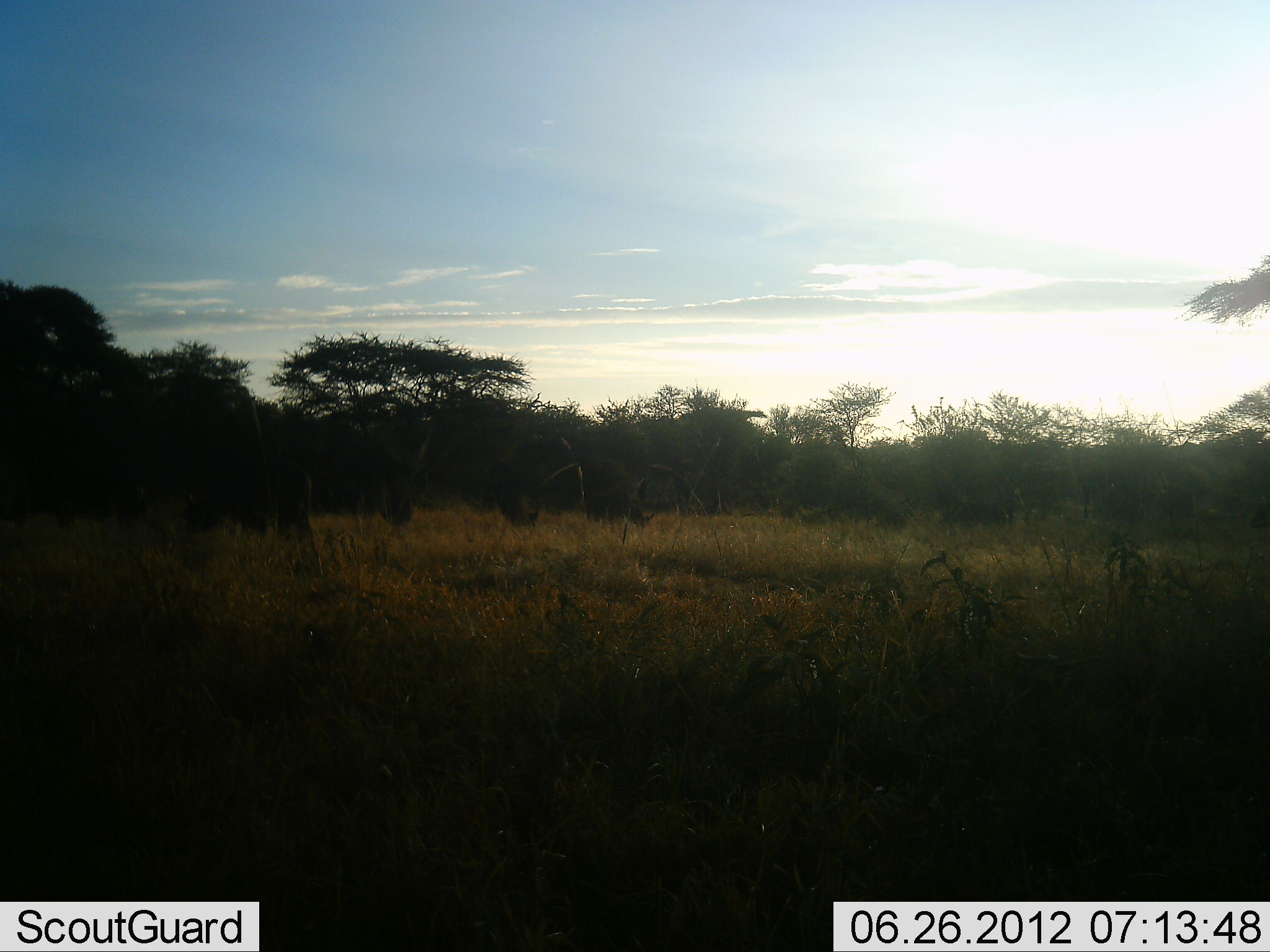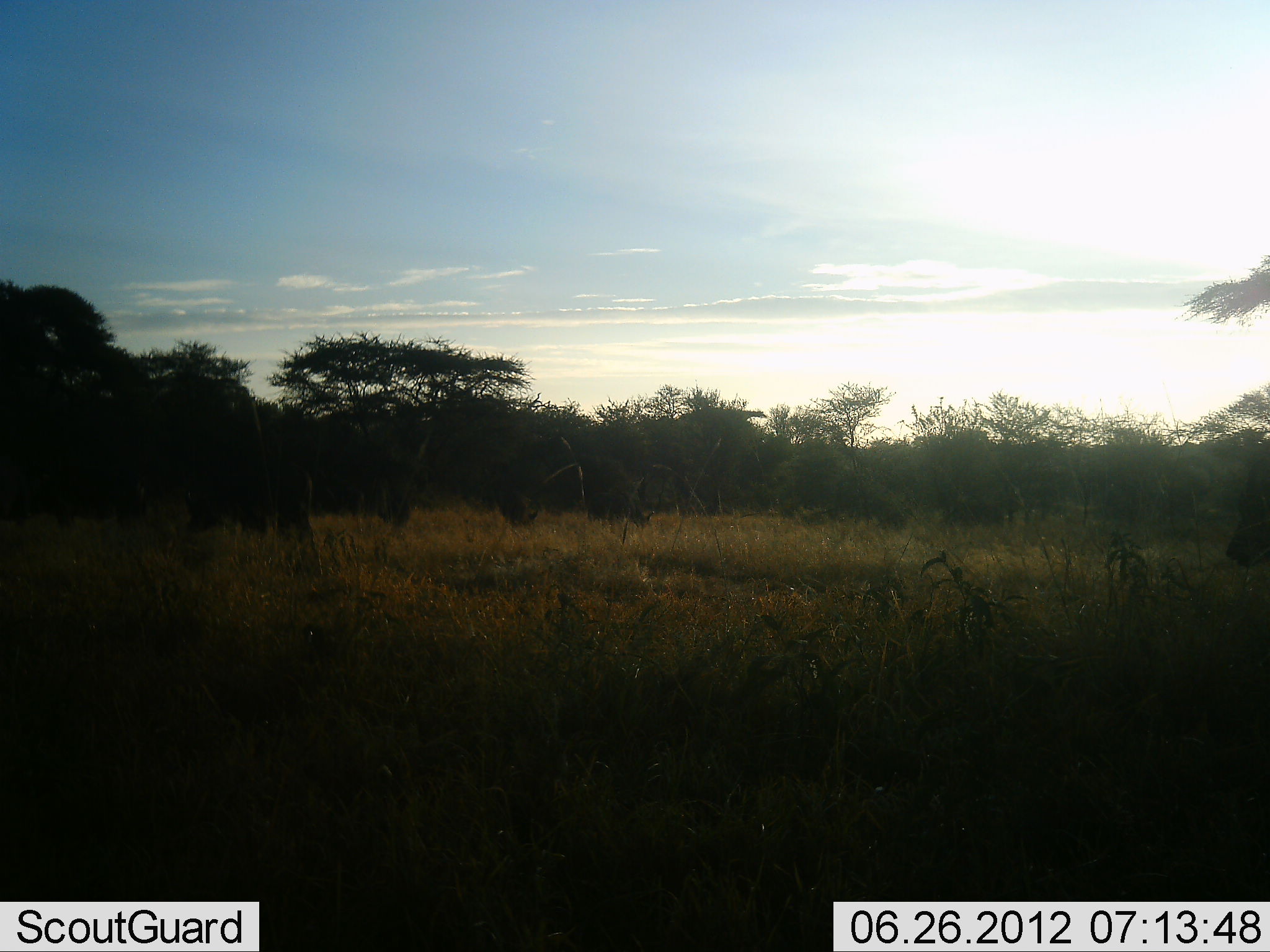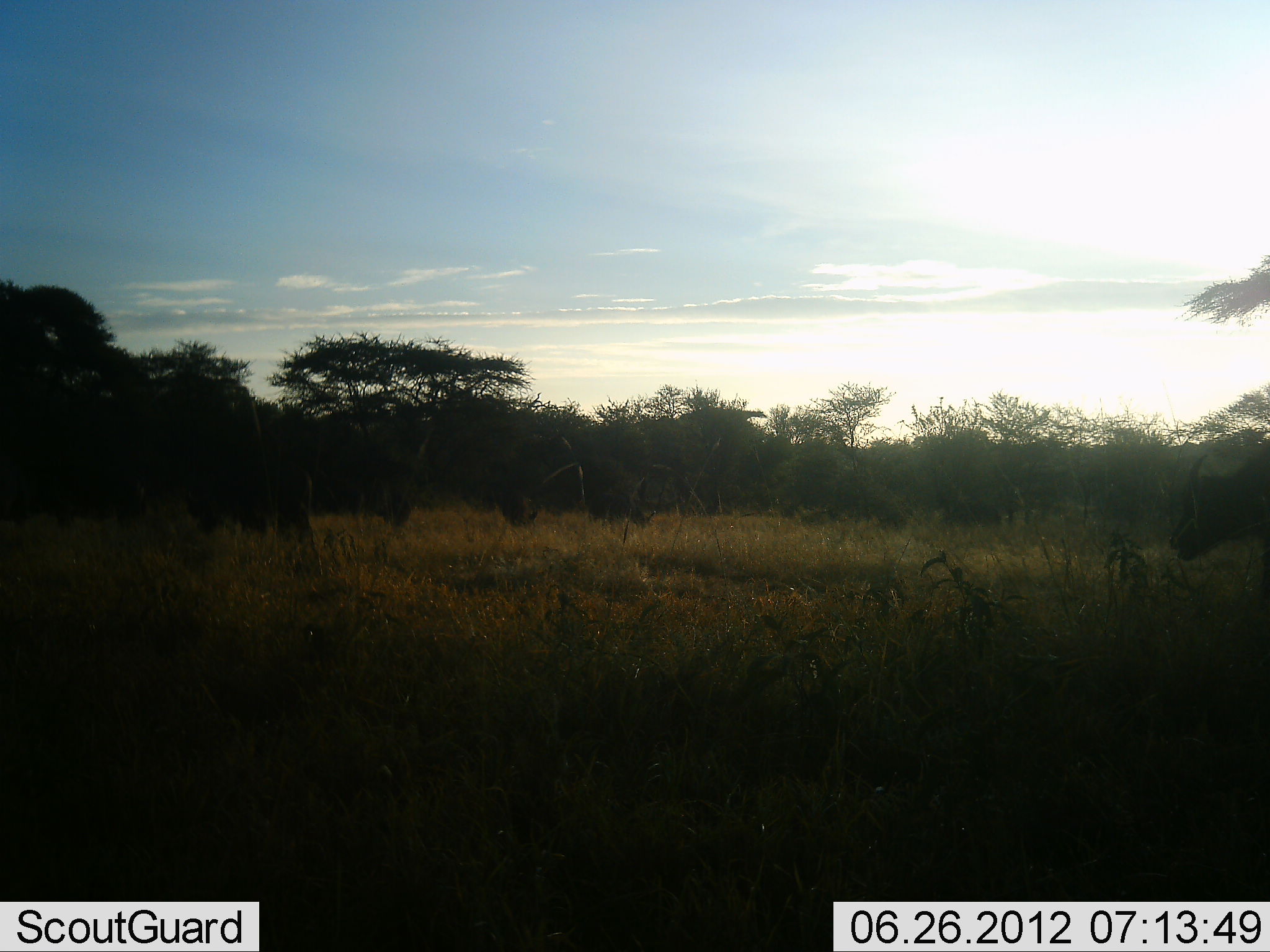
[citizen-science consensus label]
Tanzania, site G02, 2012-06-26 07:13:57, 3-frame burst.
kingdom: Animalia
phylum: Chordata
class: Mammalia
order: Artiodactyla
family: Bovidae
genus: Syncerus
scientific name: Syncerus caffer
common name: cape buffalo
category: buffalo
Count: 4.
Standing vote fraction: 20%.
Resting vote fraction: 0%.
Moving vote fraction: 90%.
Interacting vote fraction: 0%.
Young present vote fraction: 0%.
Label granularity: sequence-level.